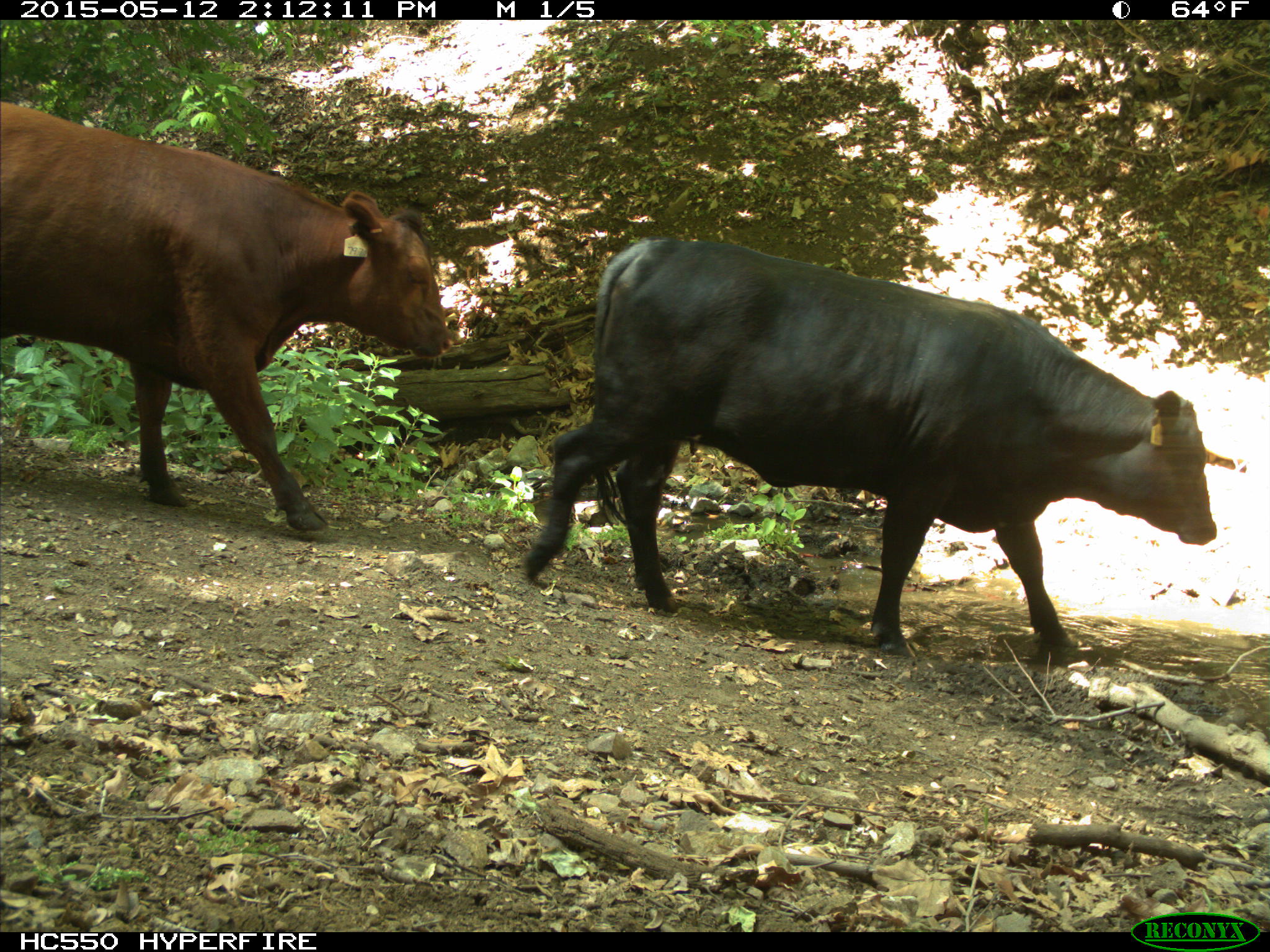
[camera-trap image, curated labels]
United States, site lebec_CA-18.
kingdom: Animalia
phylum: Chordata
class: Mammalia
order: Artiodactyla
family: Bovidae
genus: Bos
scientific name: Bos taurus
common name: domestic cow